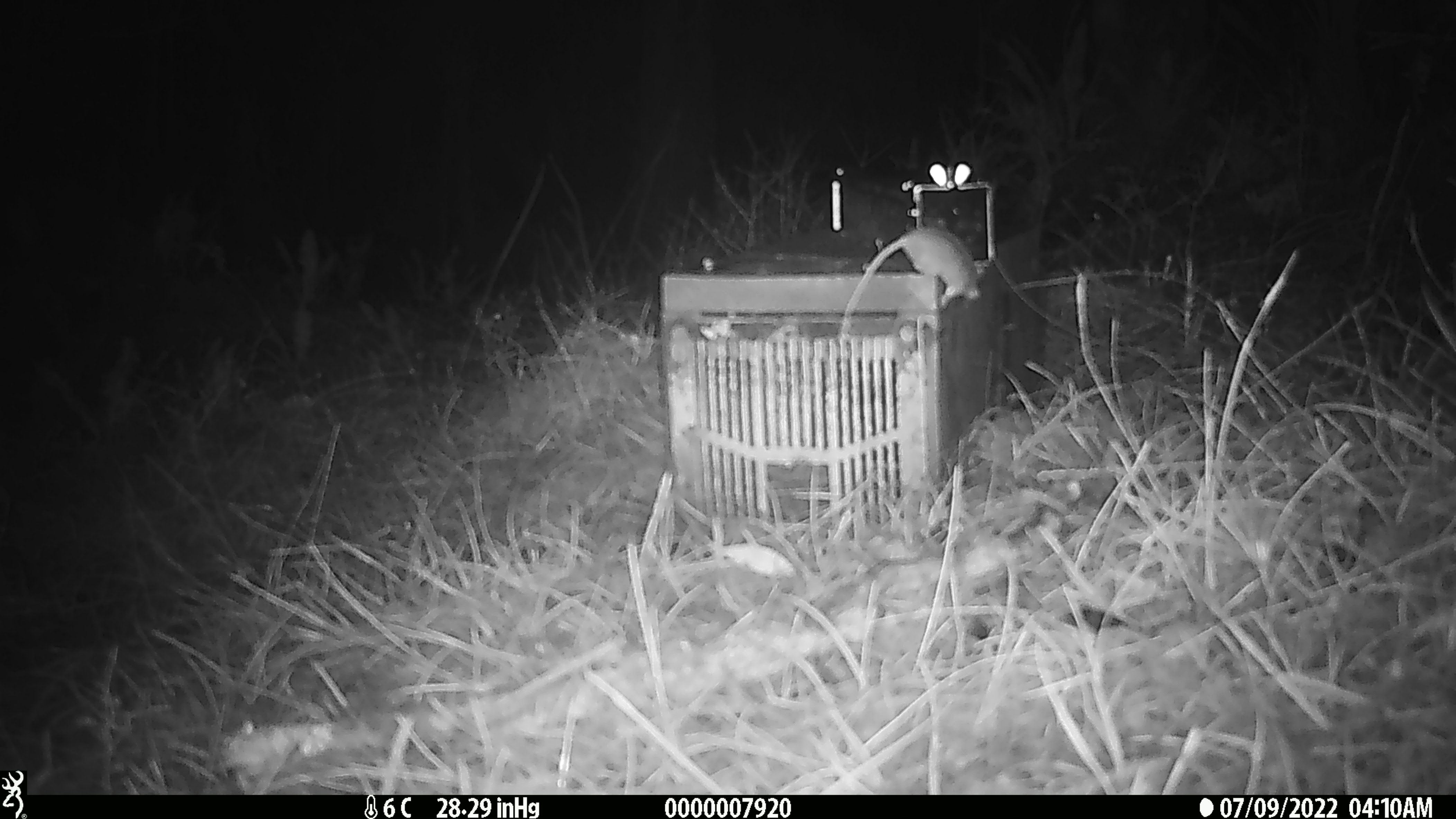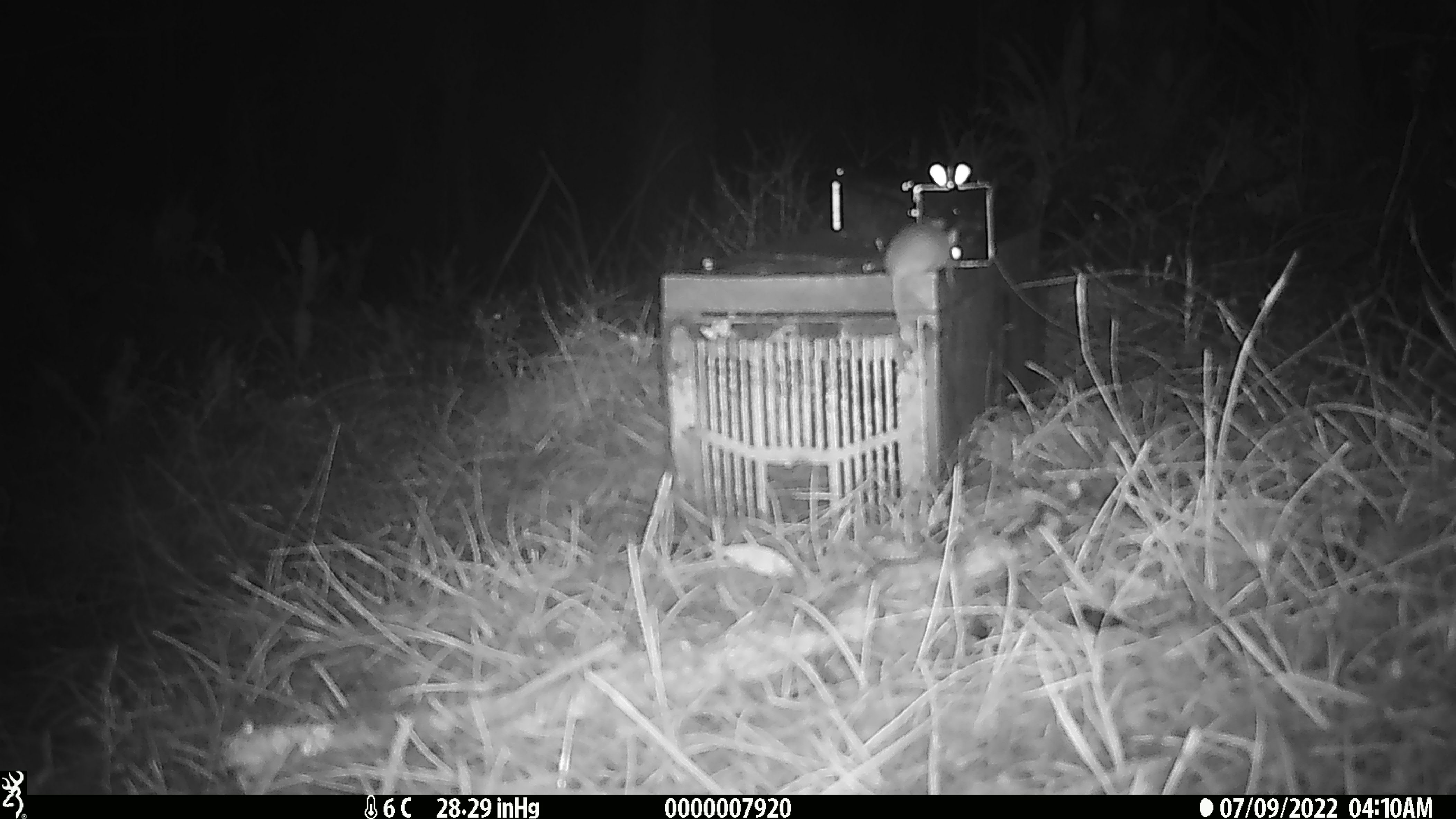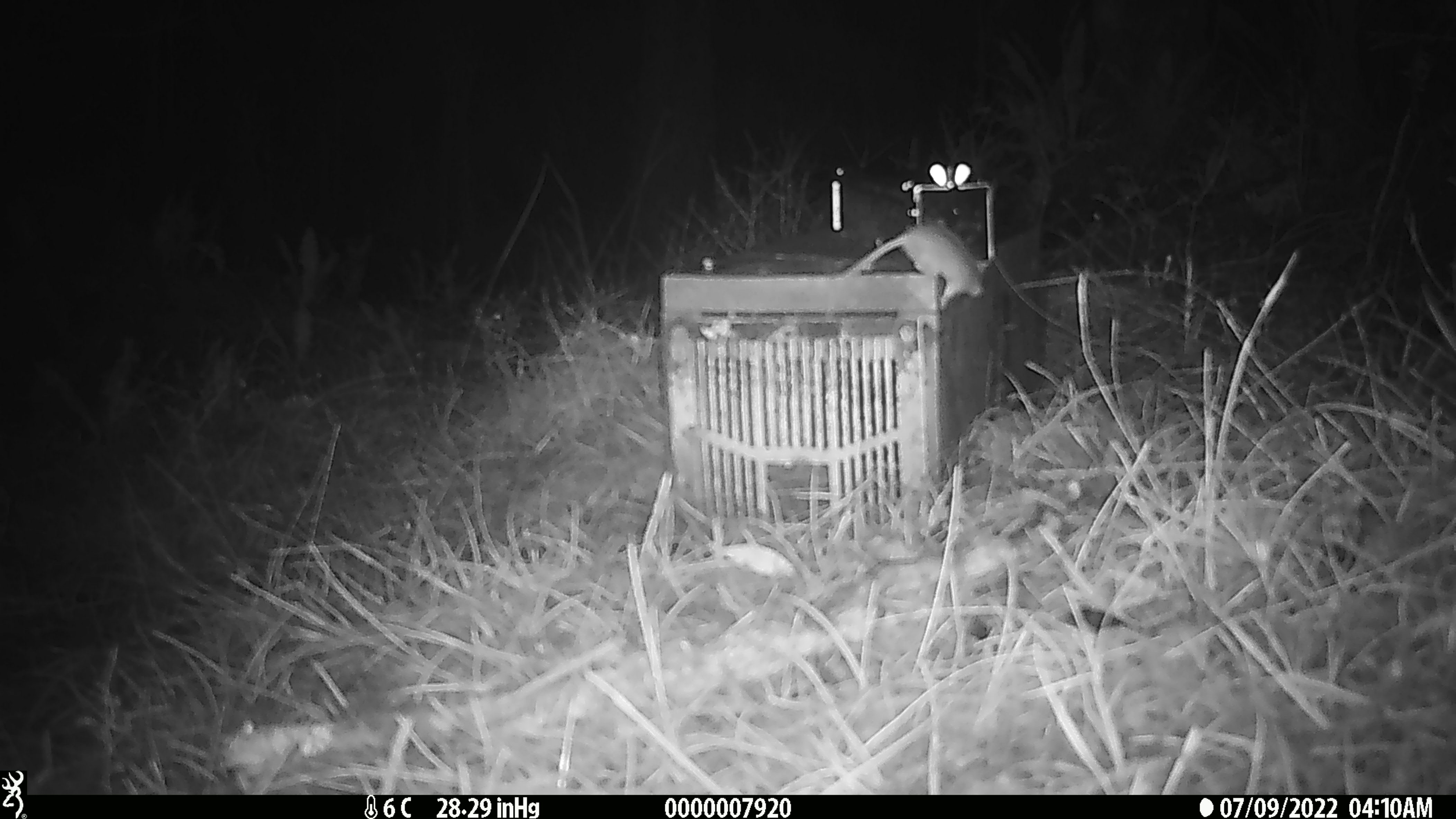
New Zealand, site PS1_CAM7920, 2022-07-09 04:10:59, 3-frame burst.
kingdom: Animalia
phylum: Chordata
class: Mammalia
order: Rodentia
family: Muridae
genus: Mus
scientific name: Mus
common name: mouse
Mouse (Mus).